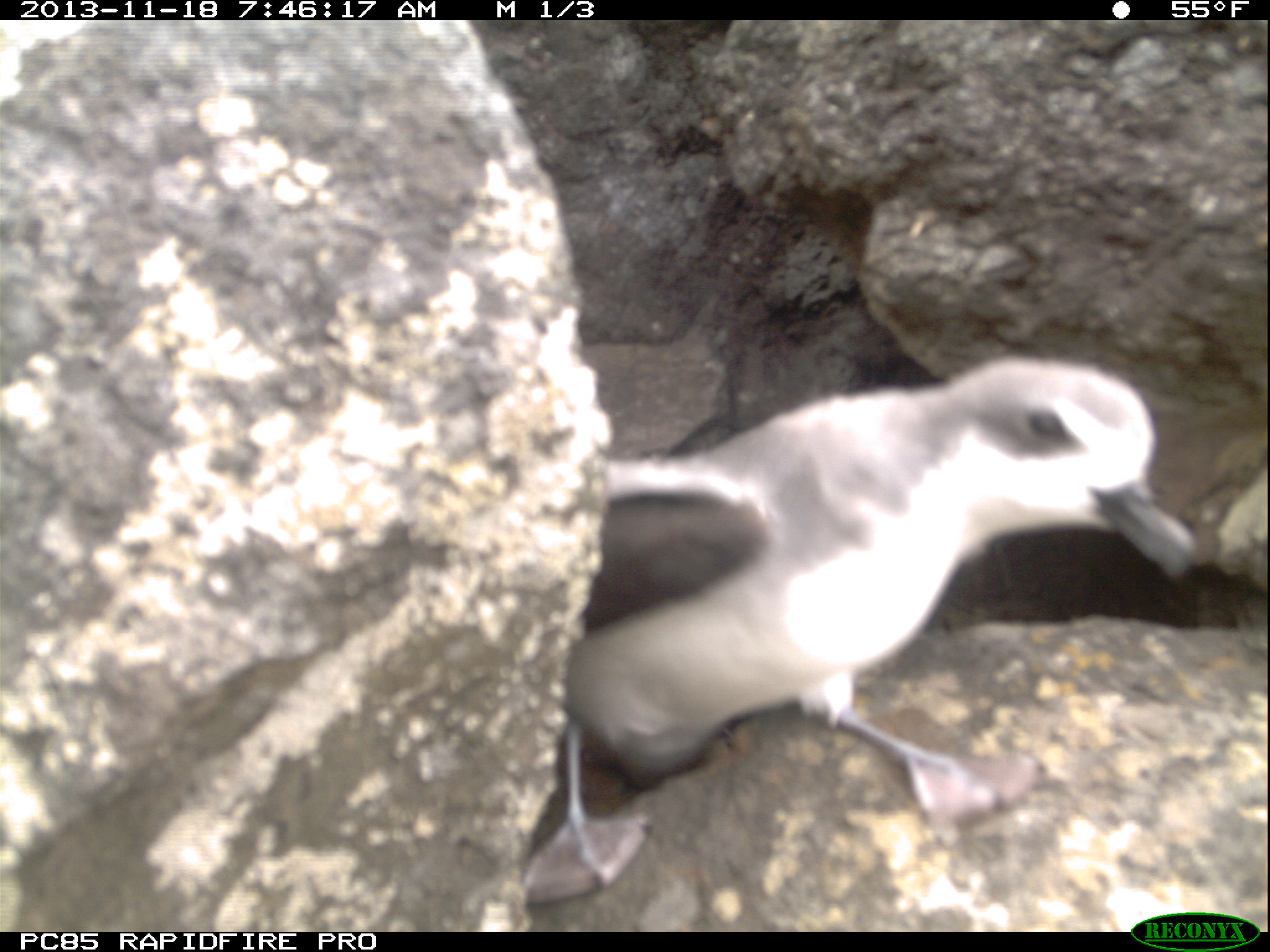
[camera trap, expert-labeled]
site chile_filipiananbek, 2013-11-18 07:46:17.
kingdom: Animalia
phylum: Chordata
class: Aves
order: Procellariiformes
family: Procellariidae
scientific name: Procellariidae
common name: petrel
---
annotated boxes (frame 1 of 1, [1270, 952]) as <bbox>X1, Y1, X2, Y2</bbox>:
petrel: <bbox>528, 350, 1222, 890</bbox>